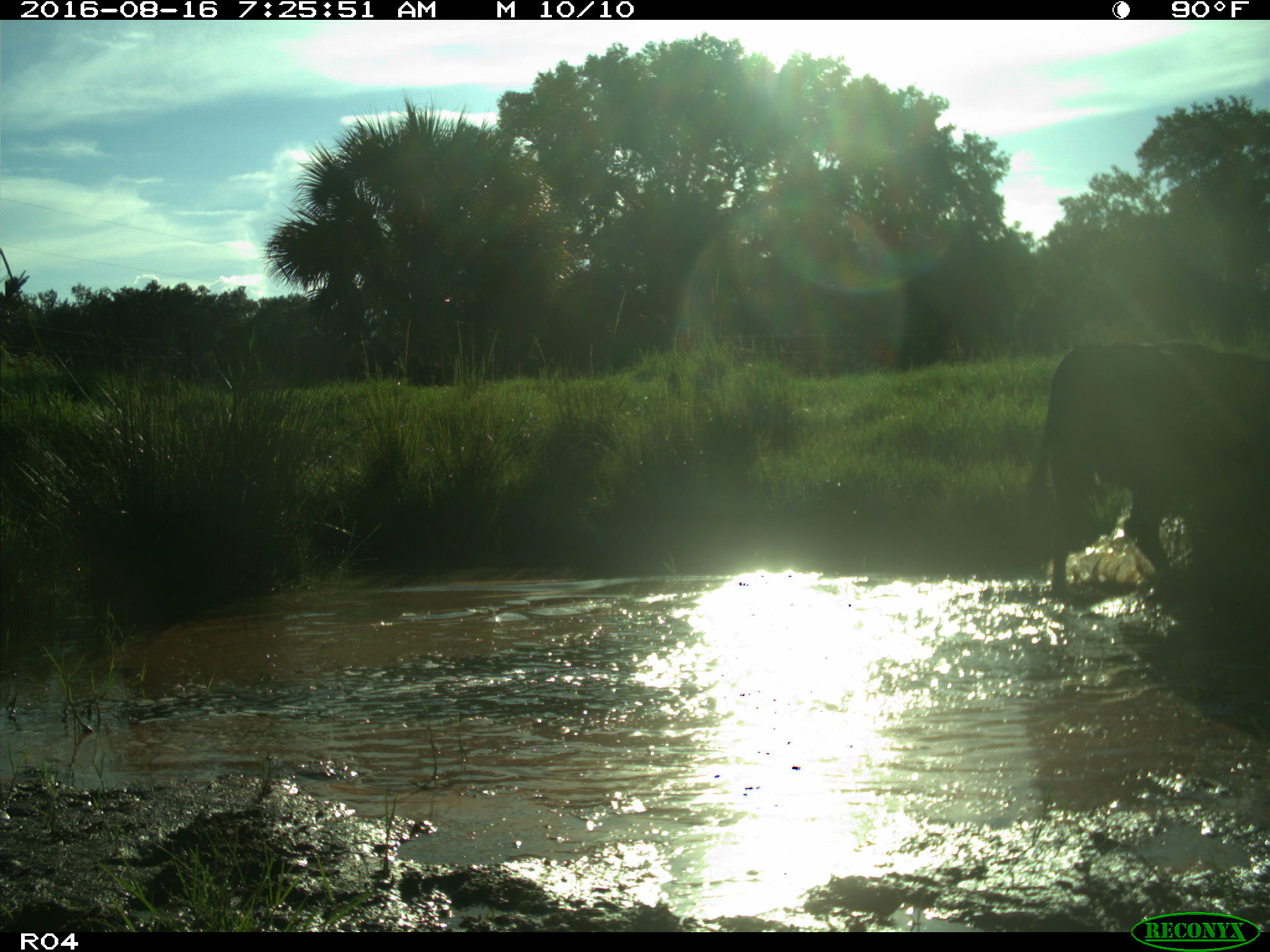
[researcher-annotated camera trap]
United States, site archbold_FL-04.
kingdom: Animalia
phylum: Chordata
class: Mammalia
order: Artiodactyla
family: Bovidae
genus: Bos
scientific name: Bos taurus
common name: domestic cow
Bos taurus (domestic cow).